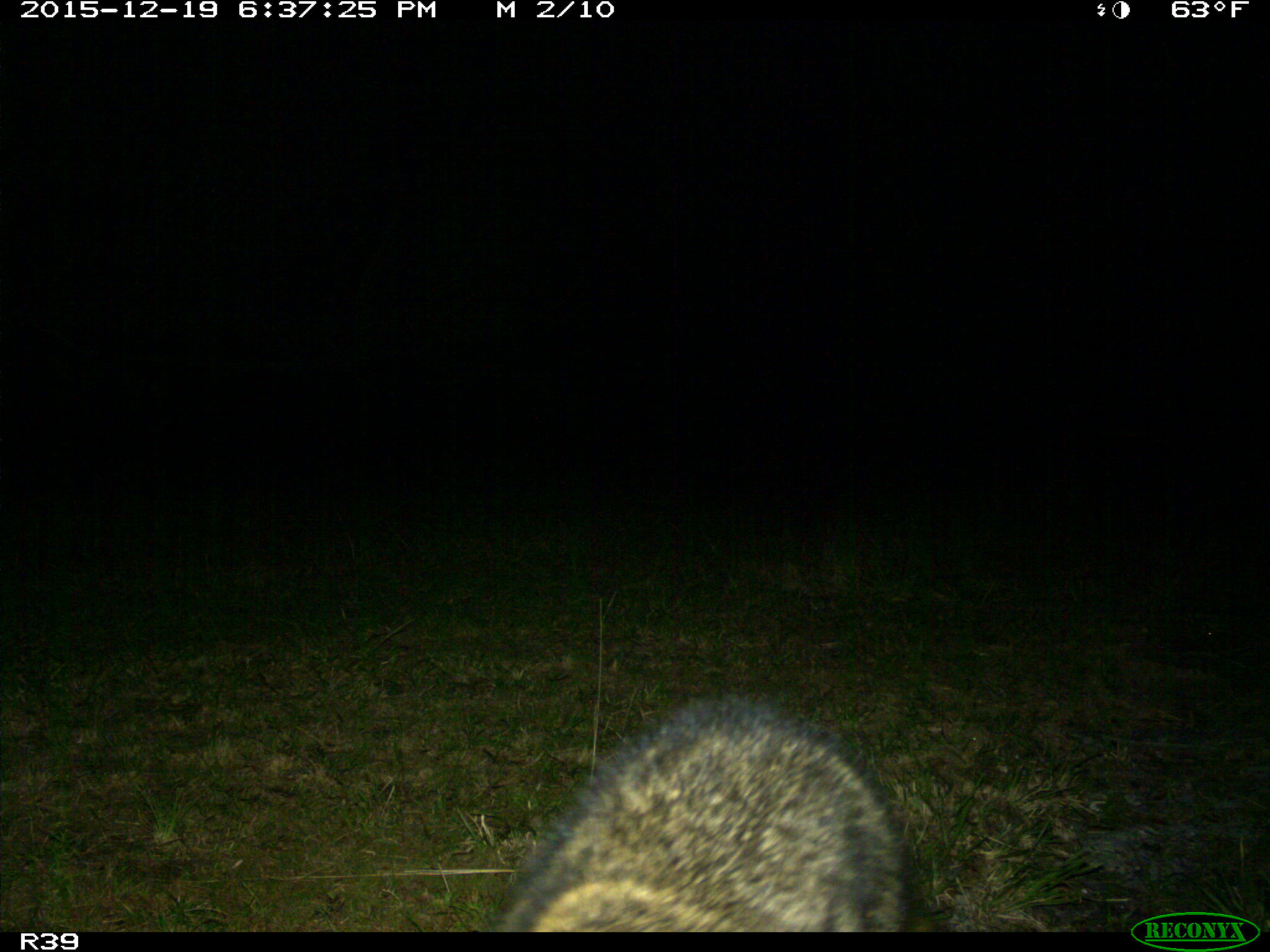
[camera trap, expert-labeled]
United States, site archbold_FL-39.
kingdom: Animalia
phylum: Chordata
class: Mammalia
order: Carnivora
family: Procyonidae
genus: Procyon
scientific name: Procyon lotor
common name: common raccoon